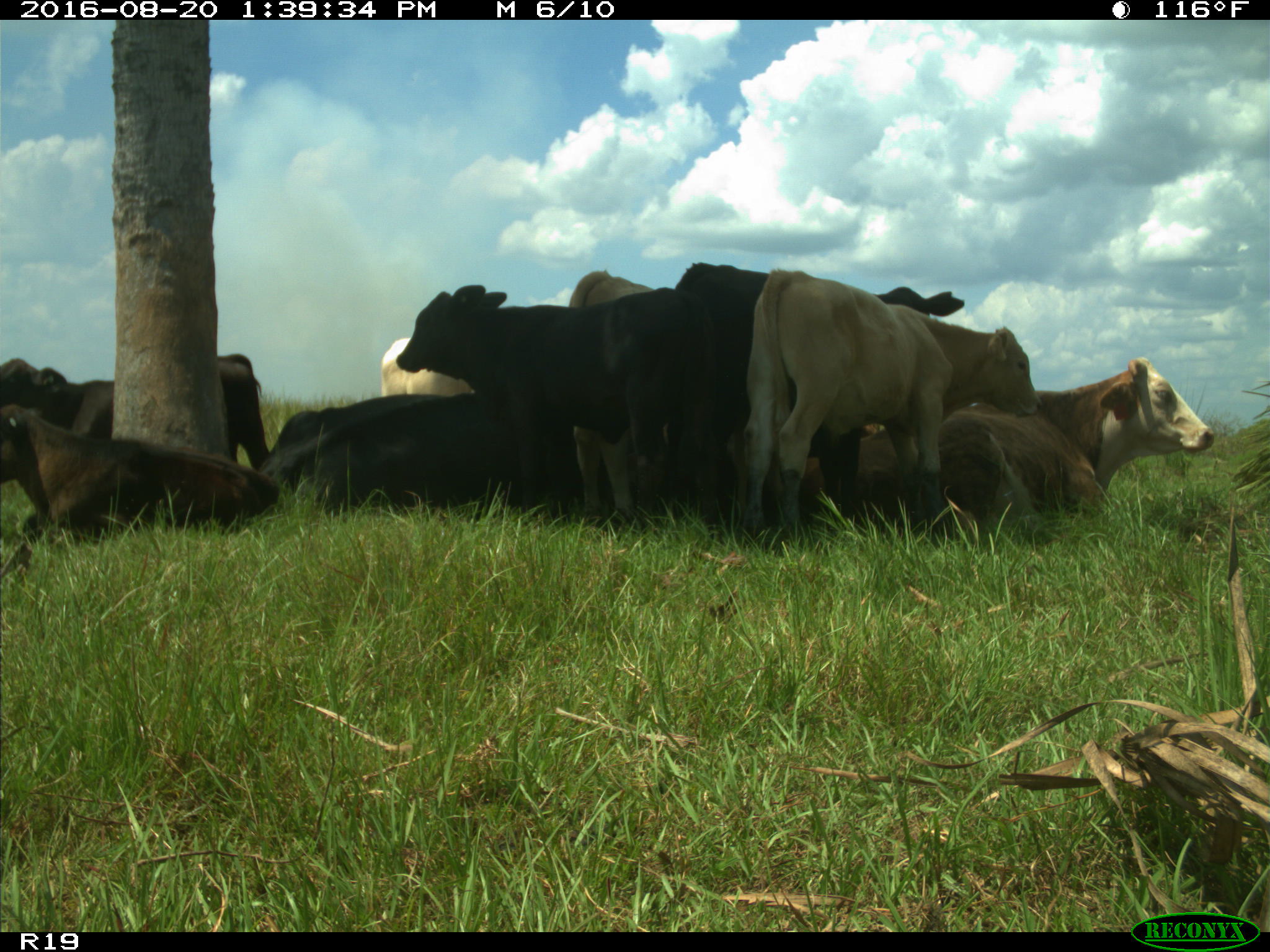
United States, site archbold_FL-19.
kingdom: Animalia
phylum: Chordata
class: Mammalia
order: Artiodactyla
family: Bovidae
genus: Bos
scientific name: Bos taurus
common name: domestic cow